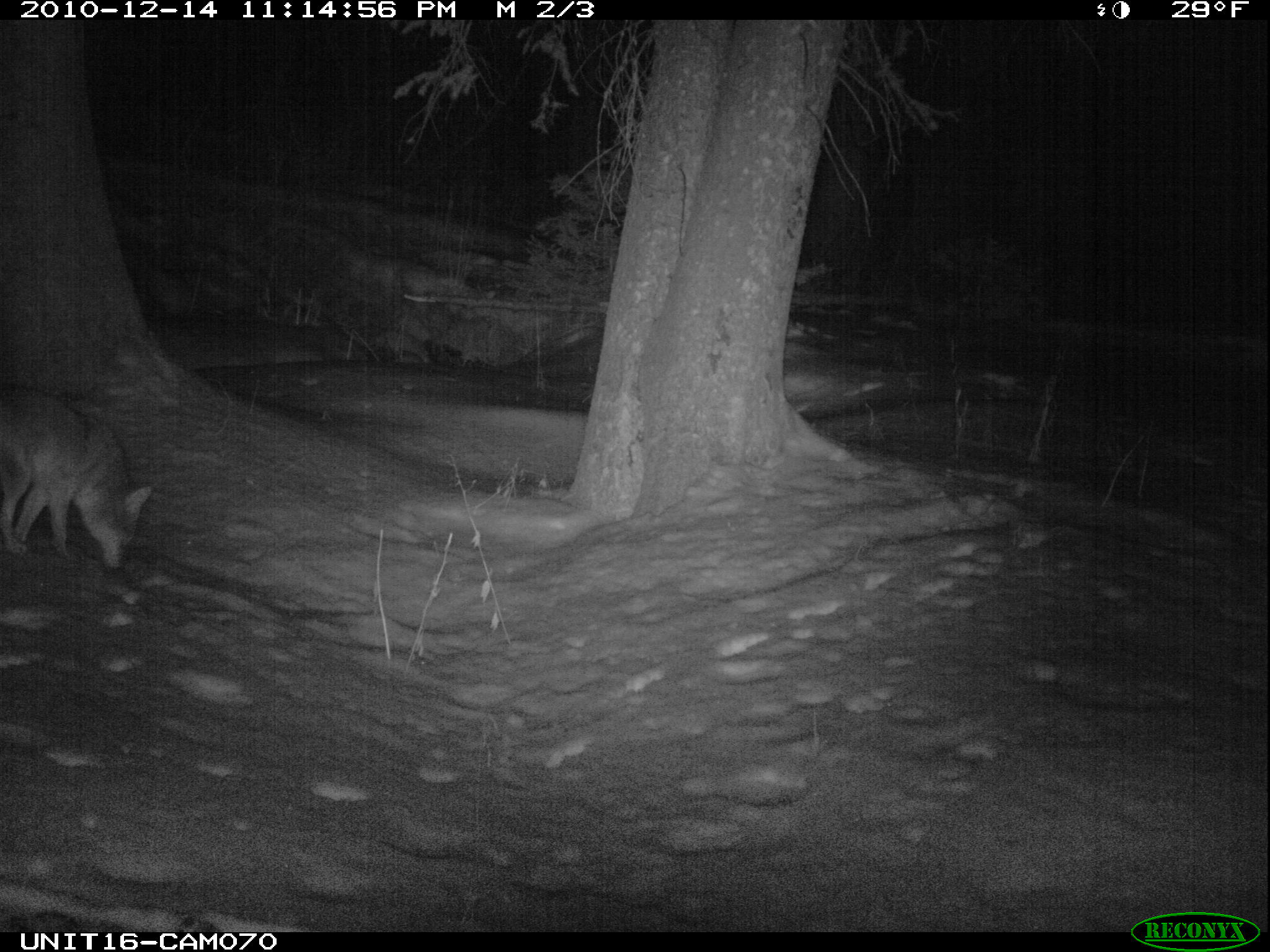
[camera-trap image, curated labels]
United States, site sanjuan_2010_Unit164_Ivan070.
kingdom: Animalia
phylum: Chordata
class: Mammalia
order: Carnivora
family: Canidae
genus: Canis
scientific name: Canis latrans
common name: coyote